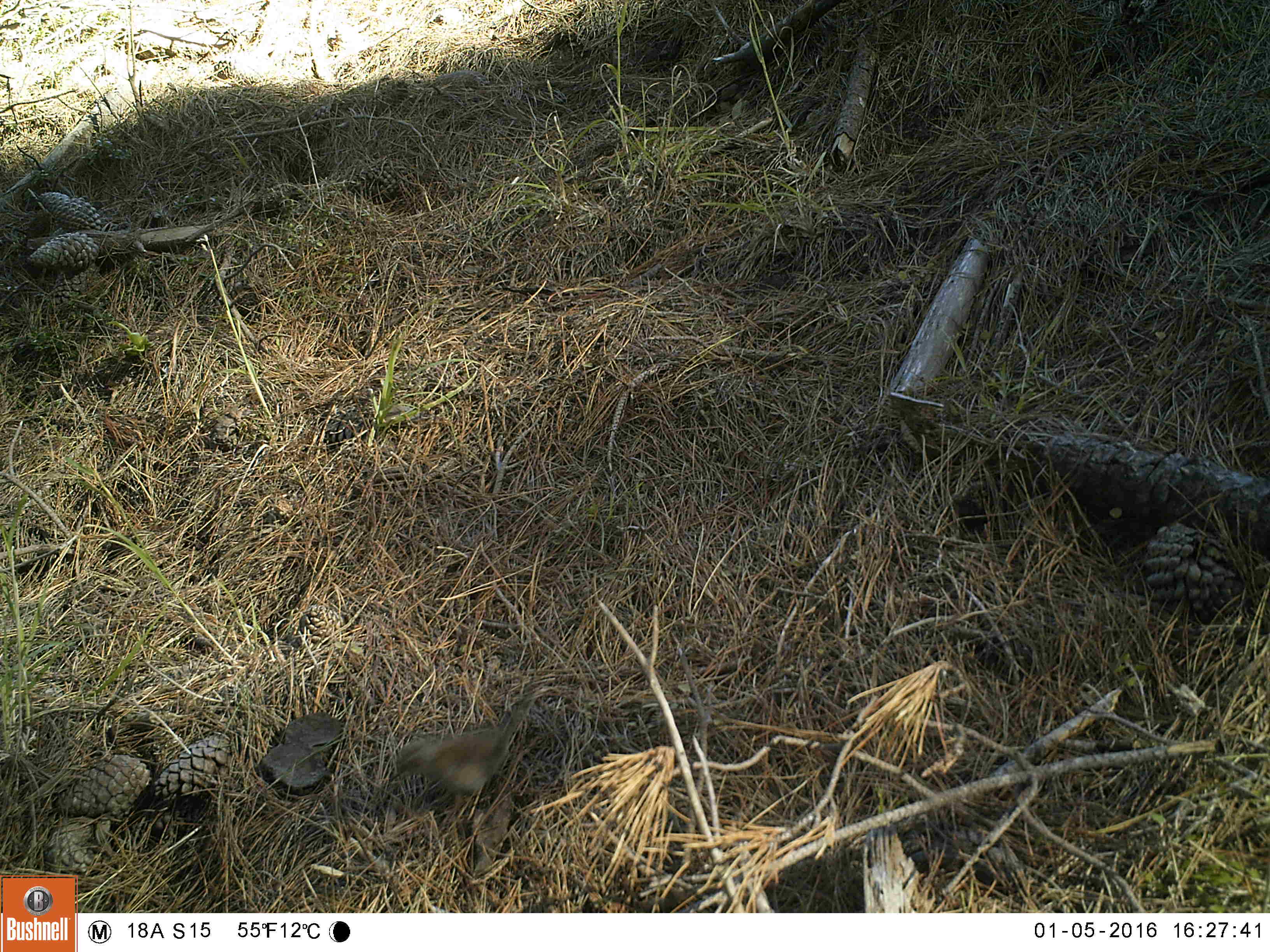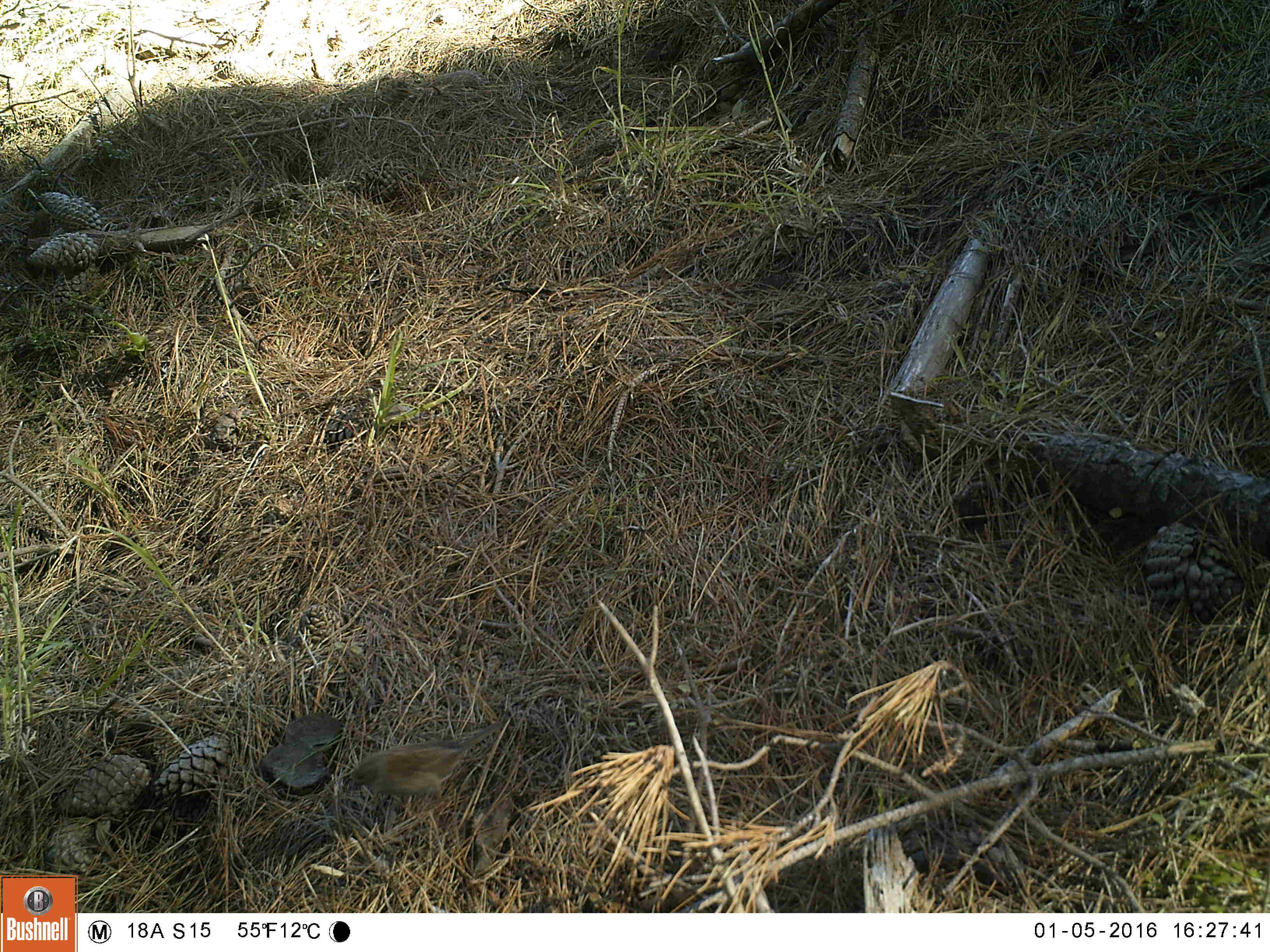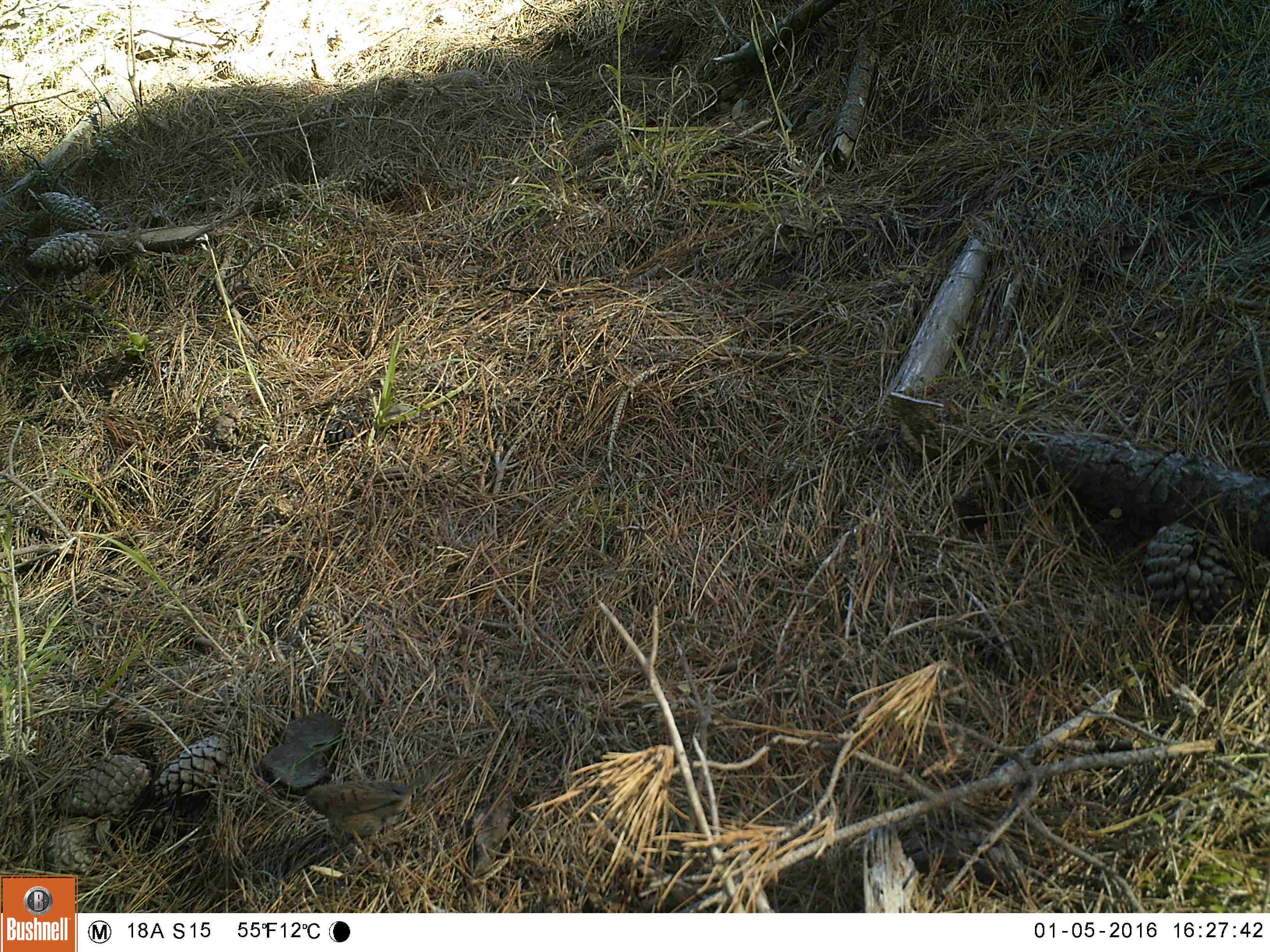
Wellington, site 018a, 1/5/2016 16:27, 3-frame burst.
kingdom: Animalia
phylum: Chordata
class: Aves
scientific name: Aves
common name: bird